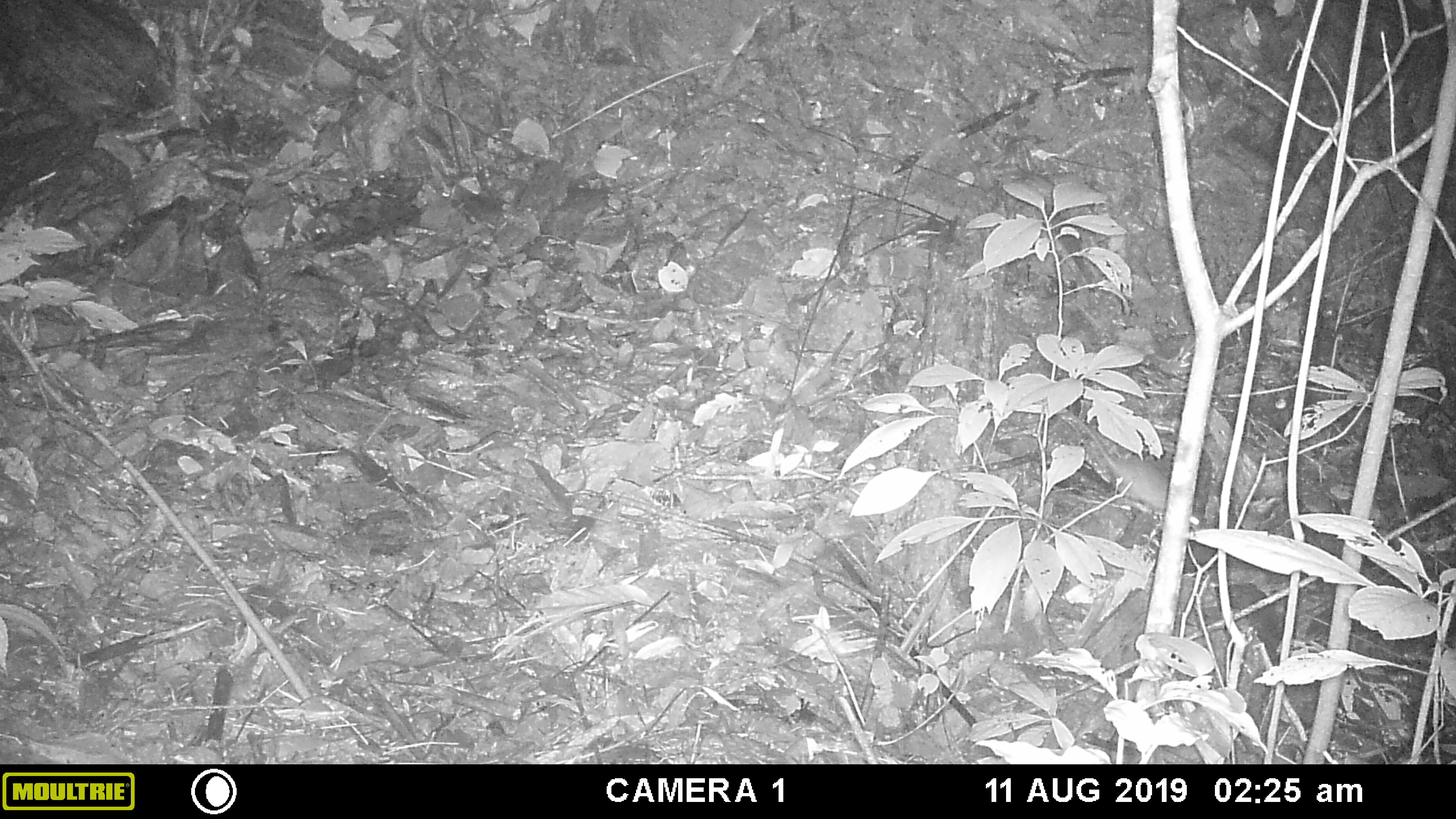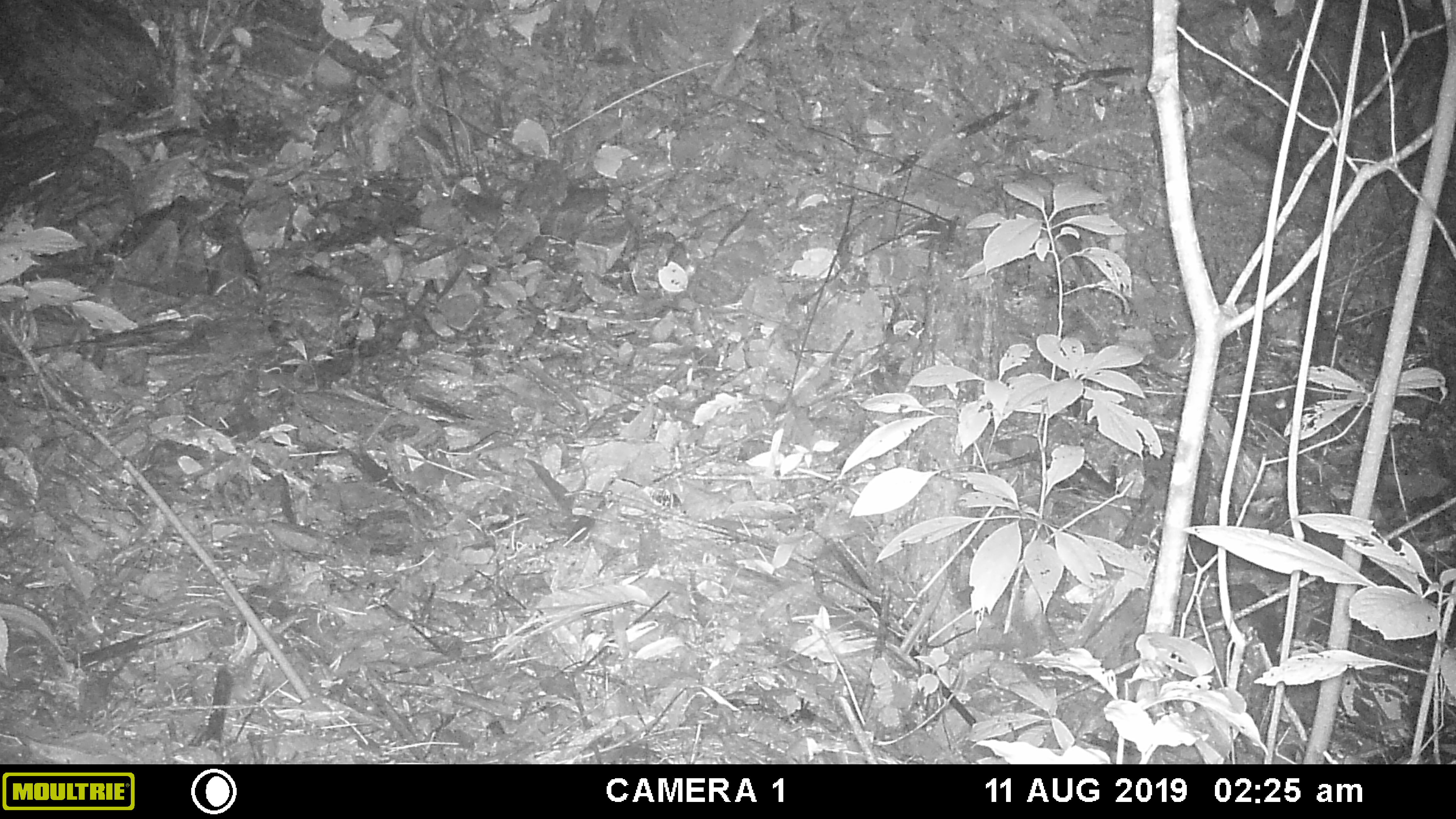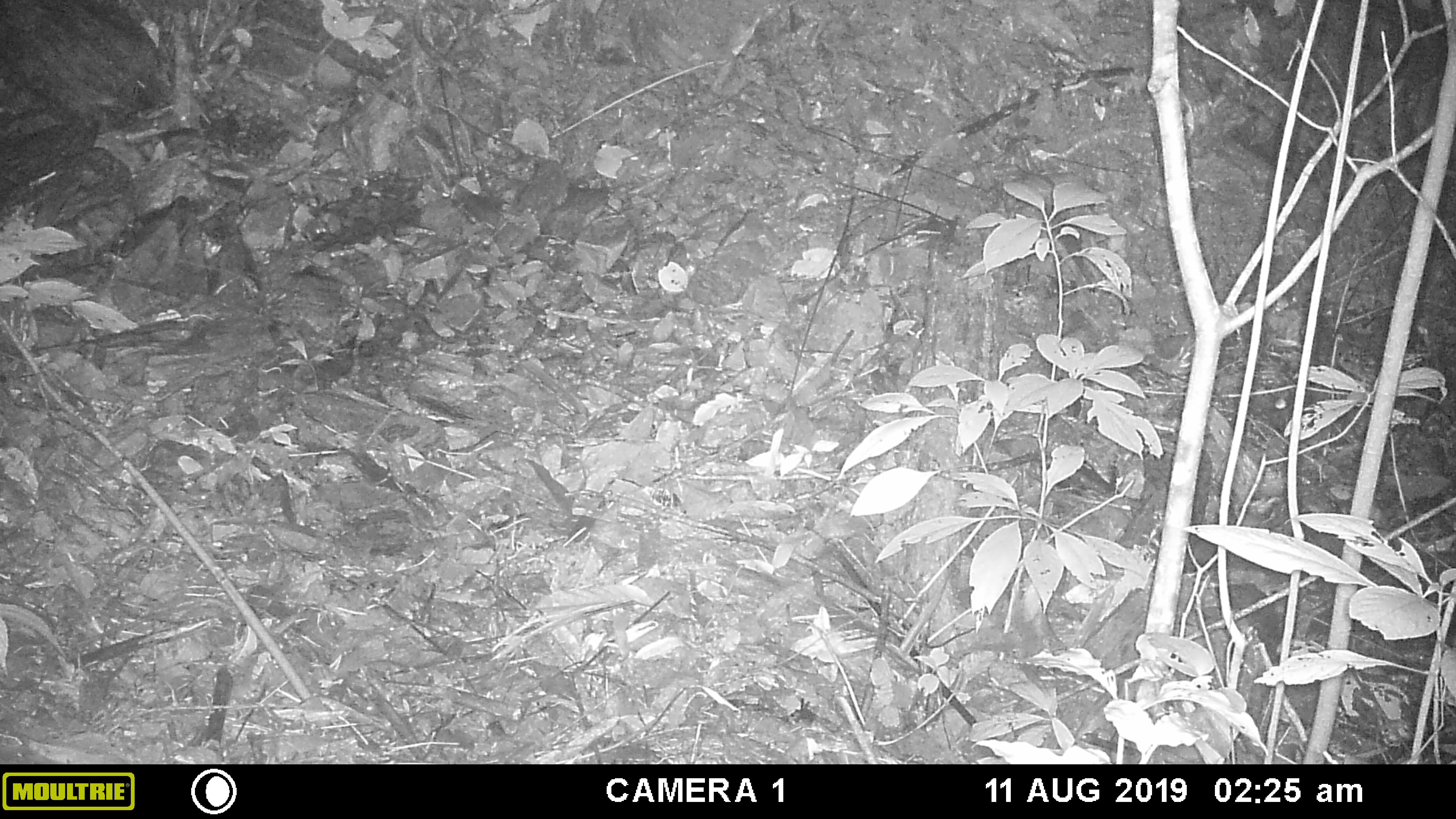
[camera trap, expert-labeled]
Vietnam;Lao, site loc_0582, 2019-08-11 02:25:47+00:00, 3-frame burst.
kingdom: Animalia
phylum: Chordata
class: Mammalia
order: Rodentia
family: Muridae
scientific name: Muridae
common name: old-world mice and rats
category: unidentified murid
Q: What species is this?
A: Unidentified murid (old-world mice and rats) (Muridae).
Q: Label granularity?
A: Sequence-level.